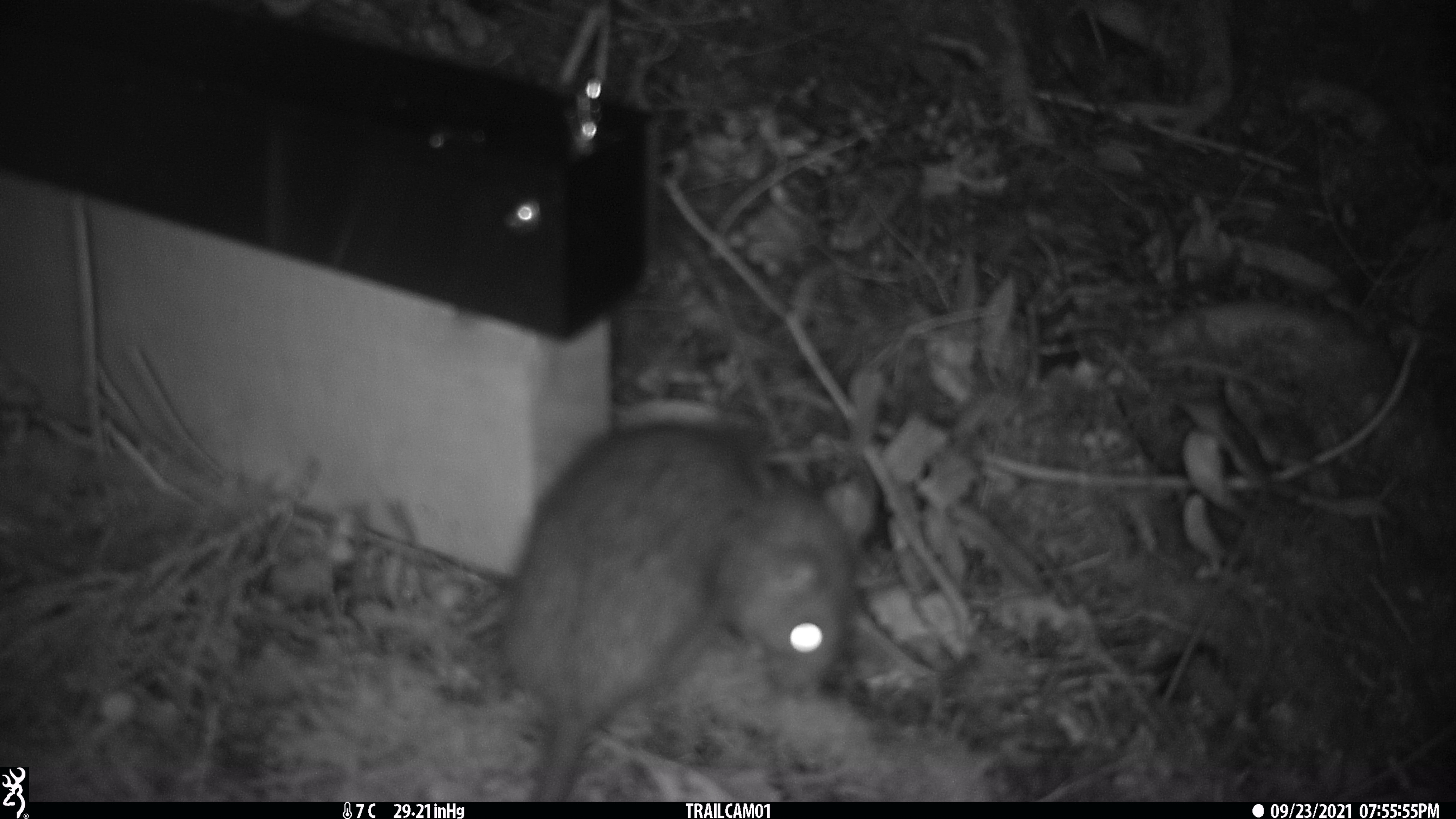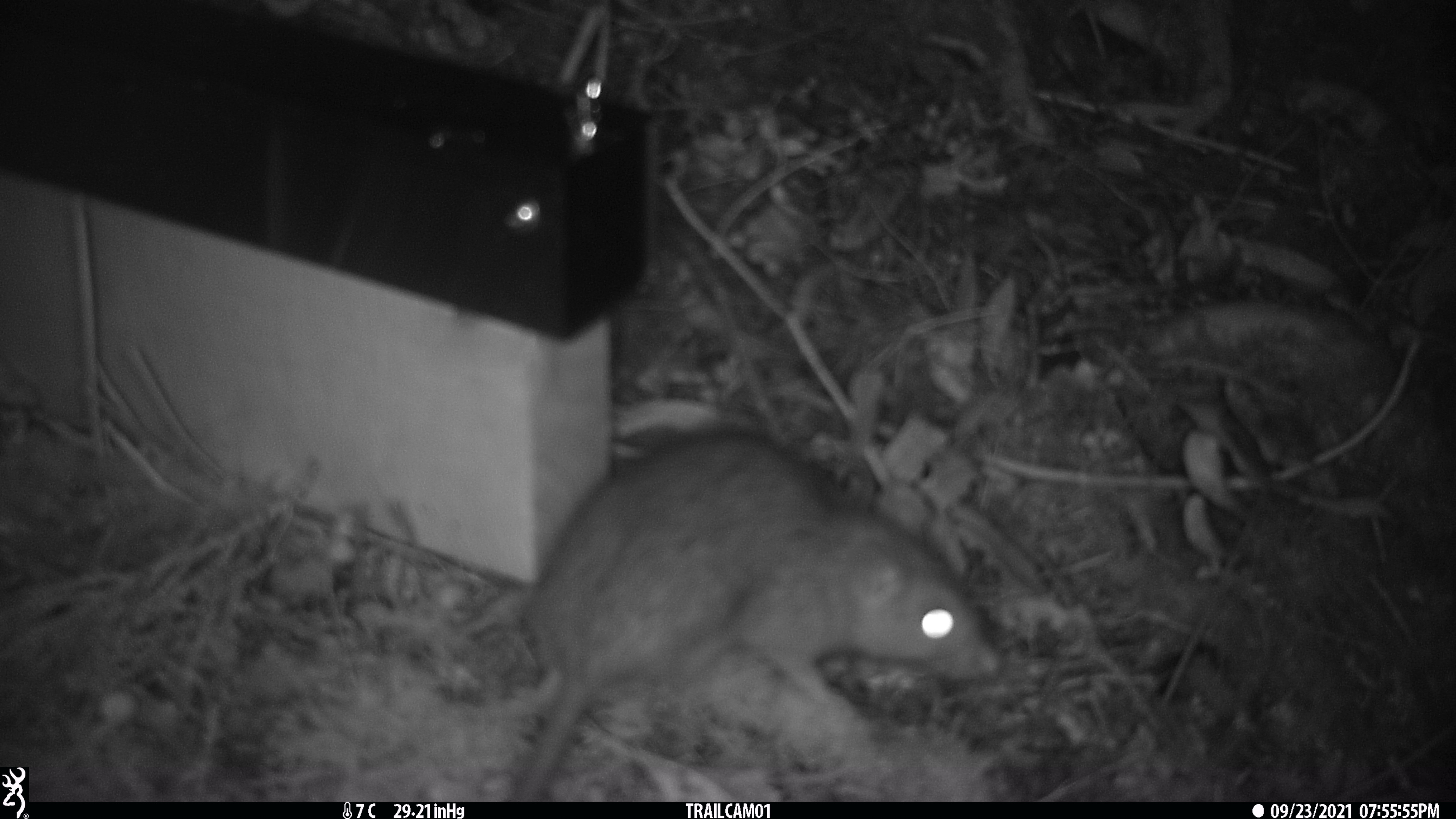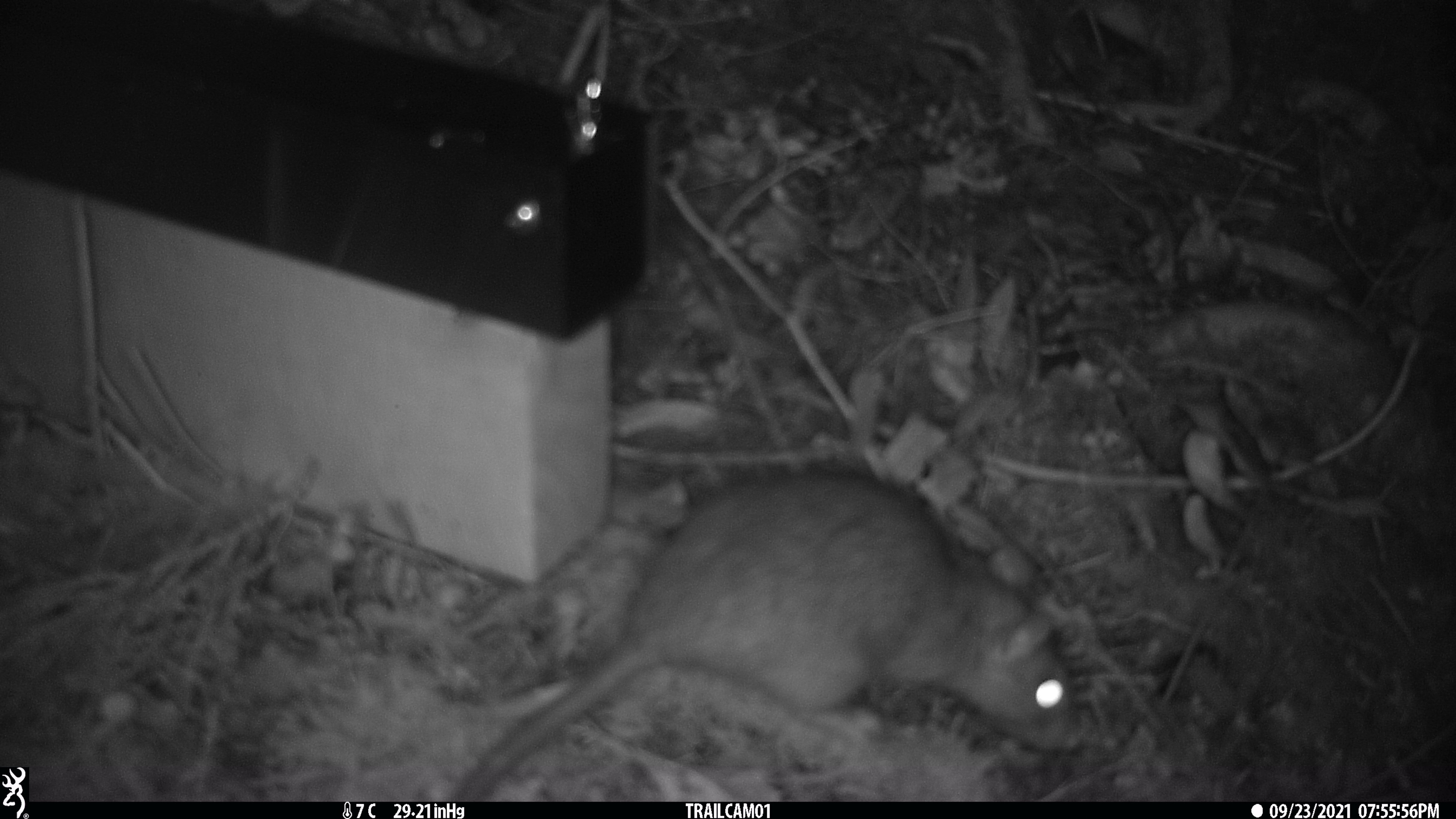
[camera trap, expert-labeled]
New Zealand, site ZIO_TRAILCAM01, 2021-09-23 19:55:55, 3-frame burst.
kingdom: Animalia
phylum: Chordata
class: Mammalia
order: Rodentia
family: Muridae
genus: Rattus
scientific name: Rattus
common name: rat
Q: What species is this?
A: Rat (Rattus).